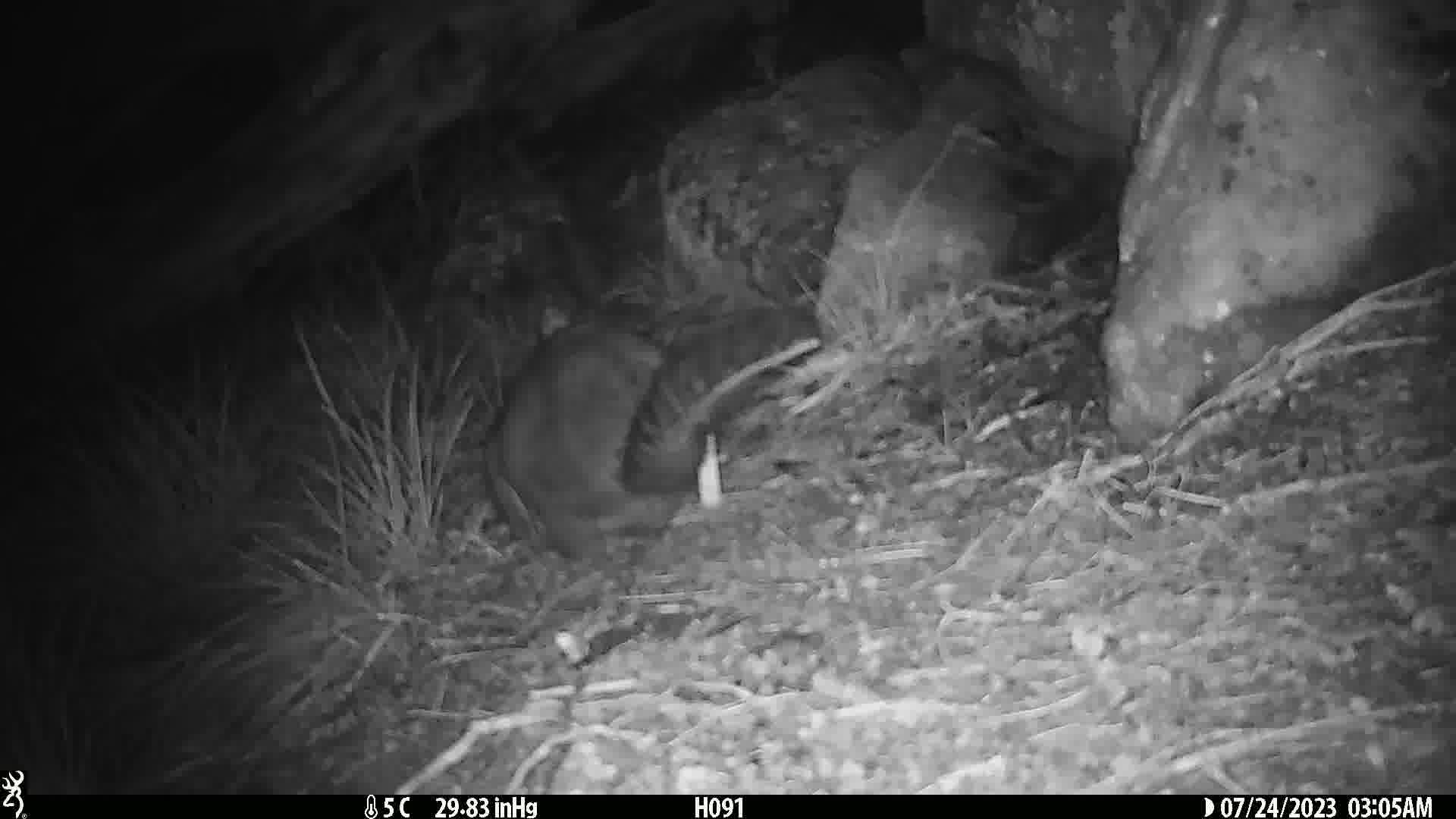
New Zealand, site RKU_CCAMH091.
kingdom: Animalia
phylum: Chordata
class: Mammalia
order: Diprotodontia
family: Phalangeridae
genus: Trichosurus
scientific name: Trichosurus vulpecula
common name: common brushtail possum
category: possum